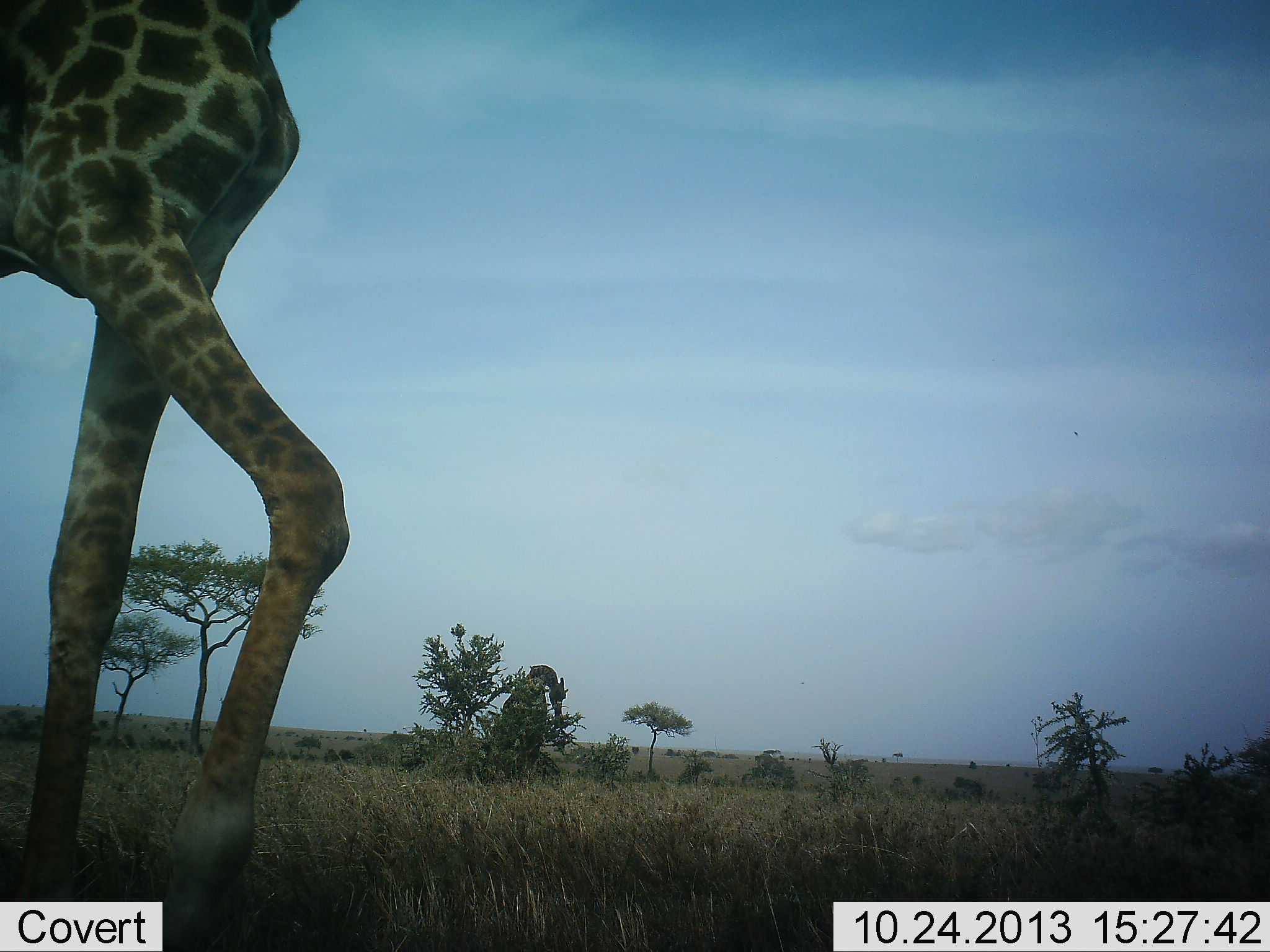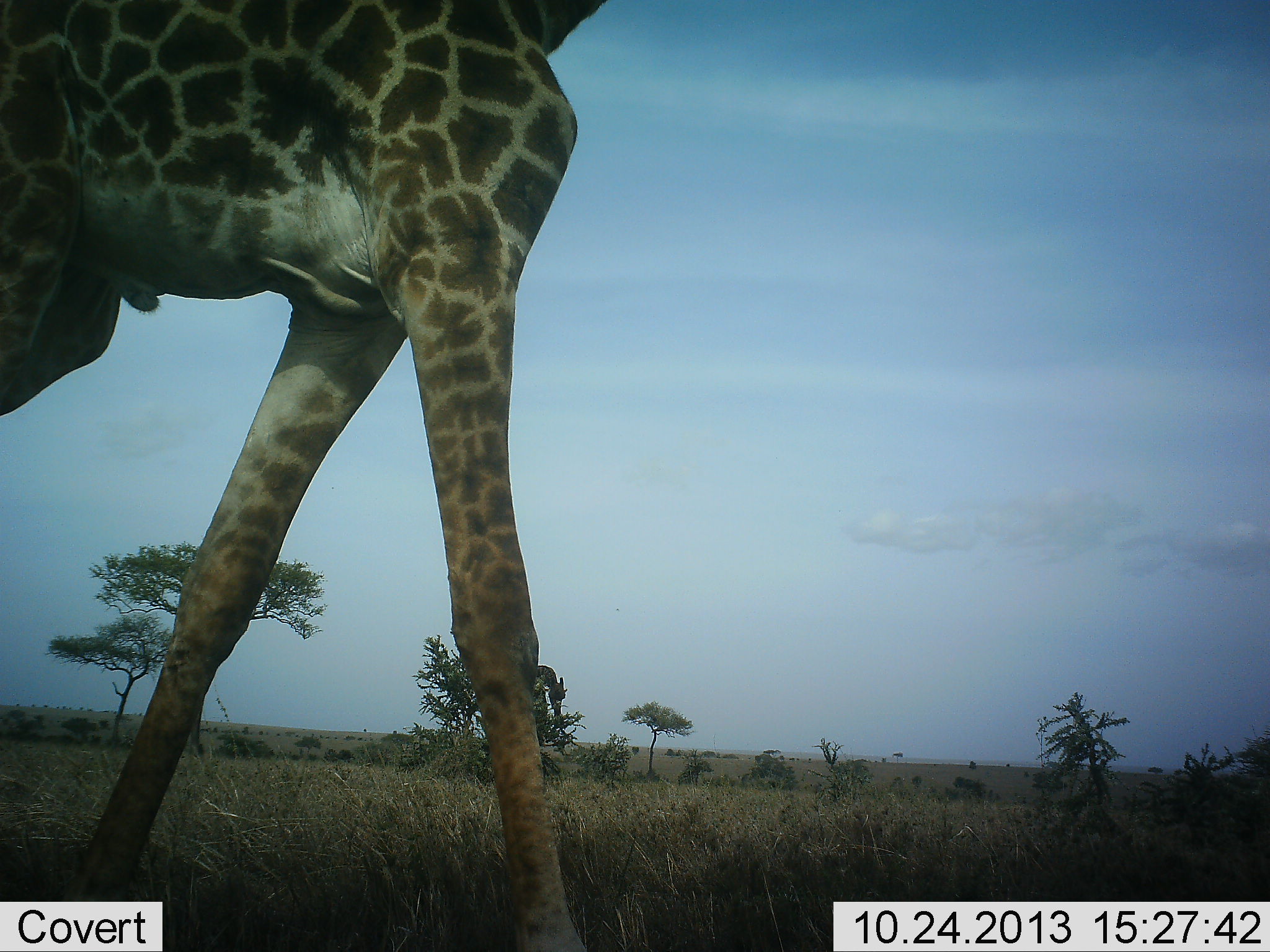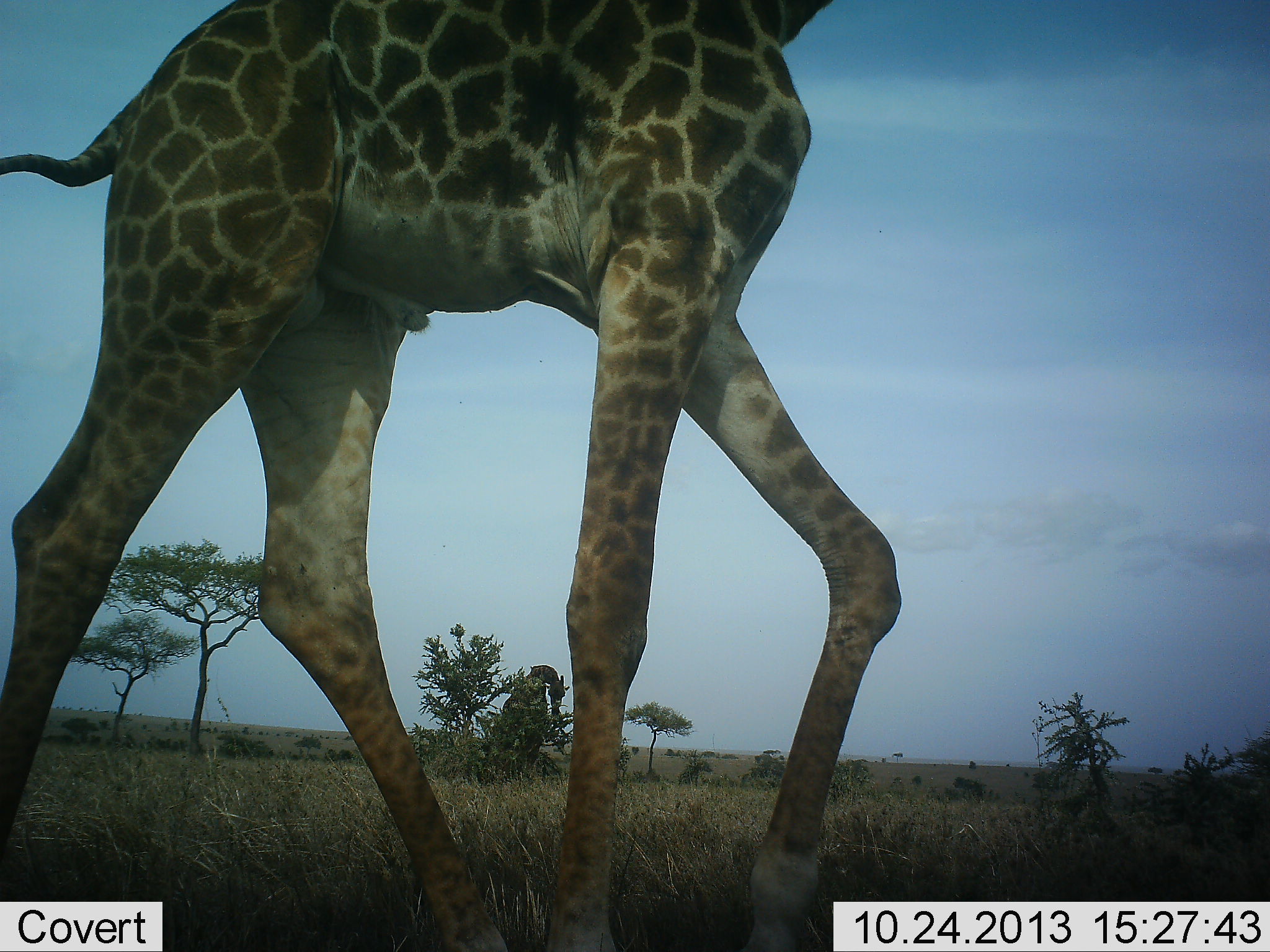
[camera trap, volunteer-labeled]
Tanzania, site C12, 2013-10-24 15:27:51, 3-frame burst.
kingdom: Animalia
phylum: Chordata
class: Mammalia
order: Artiodactyla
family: Giraffidae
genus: Giraffa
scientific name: Giraffa camelopardalis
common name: giraffe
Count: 1.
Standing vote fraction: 10%.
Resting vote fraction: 0%.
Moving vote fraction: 90%.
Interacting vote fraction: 0%.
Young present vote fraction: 0%.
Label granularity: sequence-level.